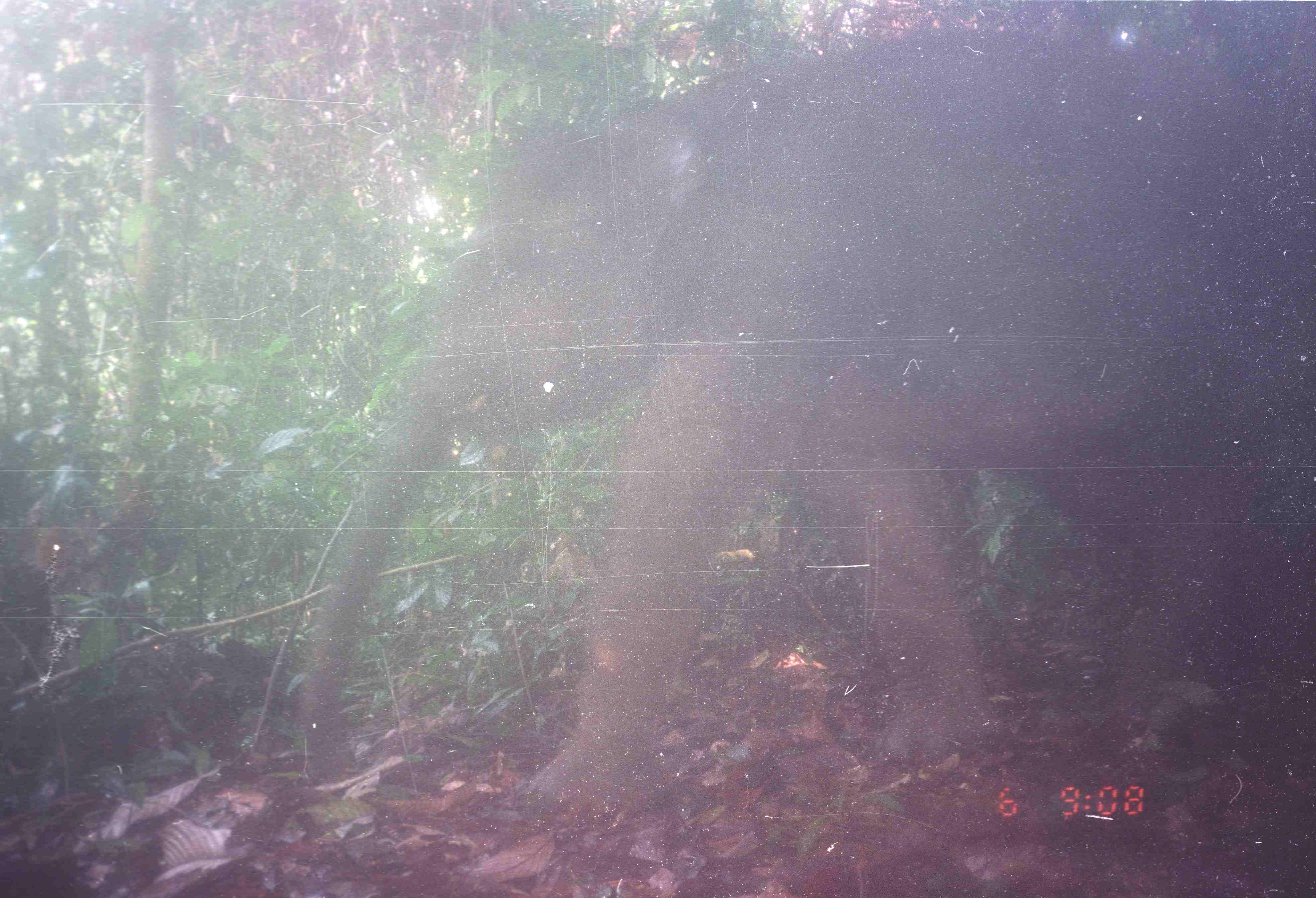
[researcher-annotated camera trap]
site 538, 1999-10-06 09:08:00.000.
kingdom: Animalia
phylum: Chordata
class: Mammalia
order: Proboscidea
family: Elephantidae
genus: Elephas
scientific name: Elephas maximus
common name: asian elephant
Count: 1.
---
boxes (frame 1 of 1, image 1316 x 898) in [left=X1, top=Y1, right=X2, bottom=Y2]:
elephas maximus: [left=292, top=19, right=1316, bottom=814]